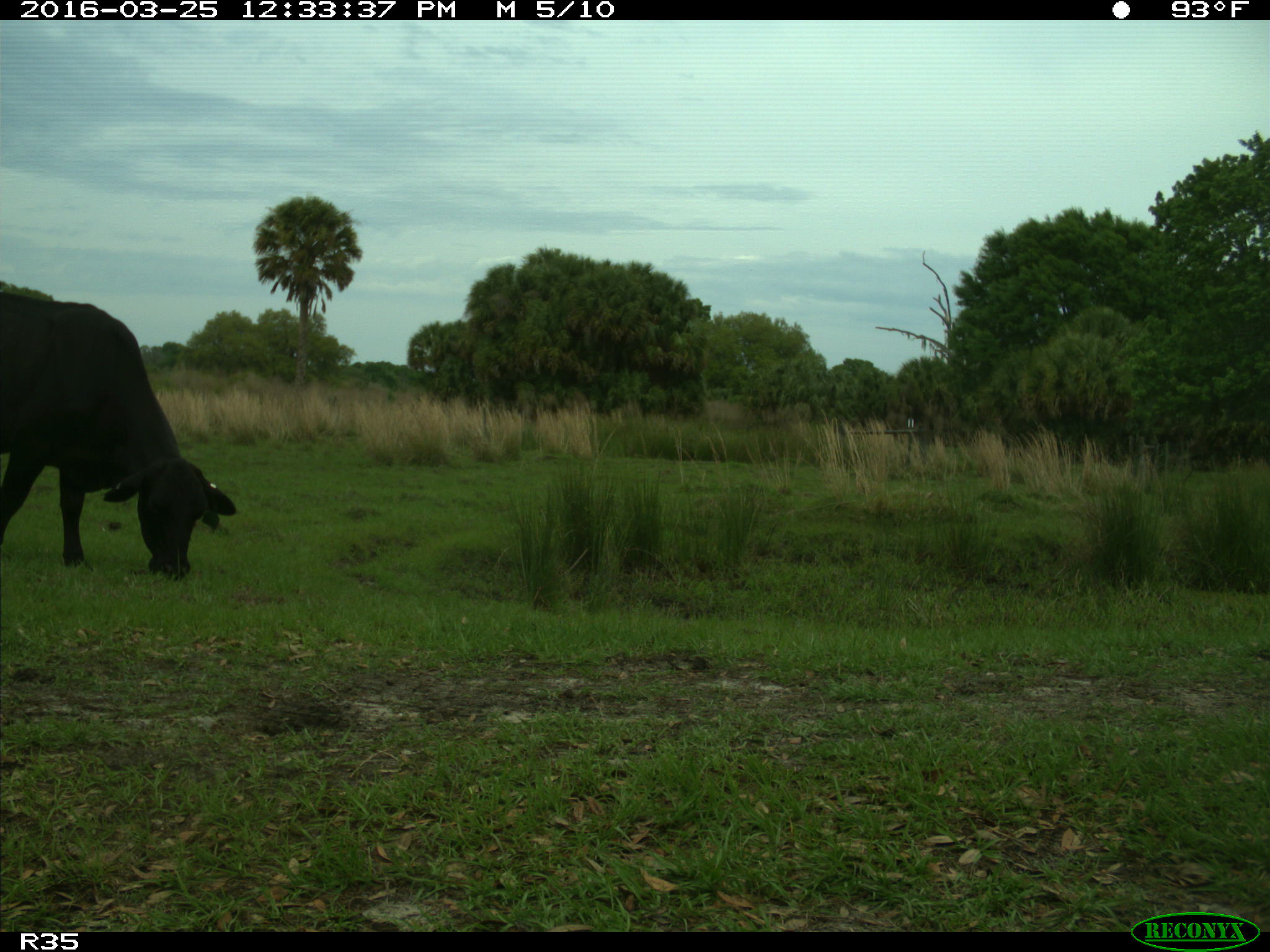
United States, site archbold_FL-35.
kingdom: Animalia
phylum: Chordata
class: Mammalia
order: Artiodactyla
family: Bovidae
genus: Bos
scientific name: Bos taurus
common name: domestic cow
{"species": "Bos taurus (domestic cow)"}